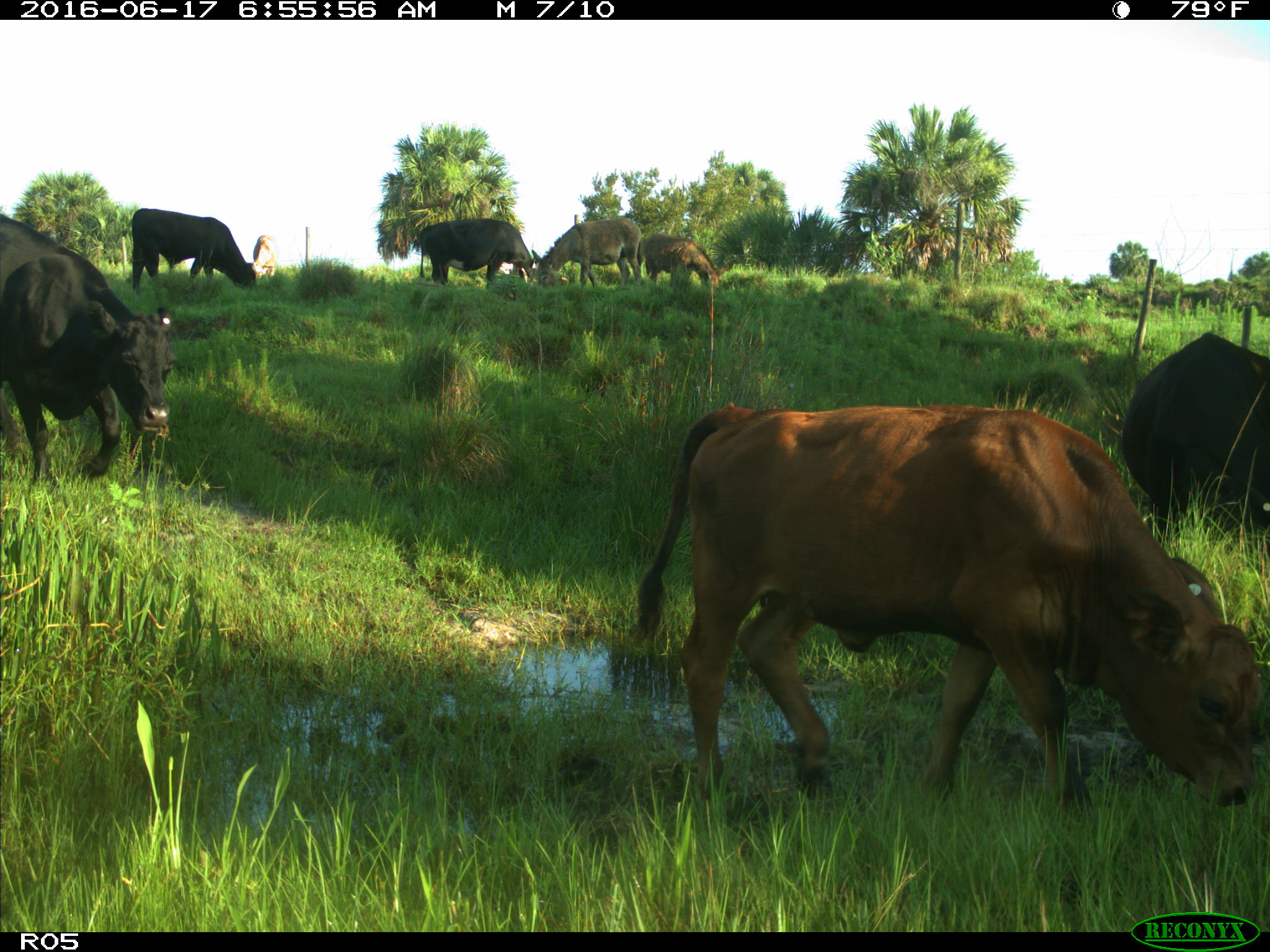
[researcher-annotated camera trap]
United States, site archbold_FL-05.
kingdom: Animalia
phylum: Chordata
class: Mammalia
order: Artiodactyla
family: Bovidae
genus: Bos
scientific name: Bos taurus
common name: domestic cow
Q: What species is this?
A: Bos taurus (domestic cow).